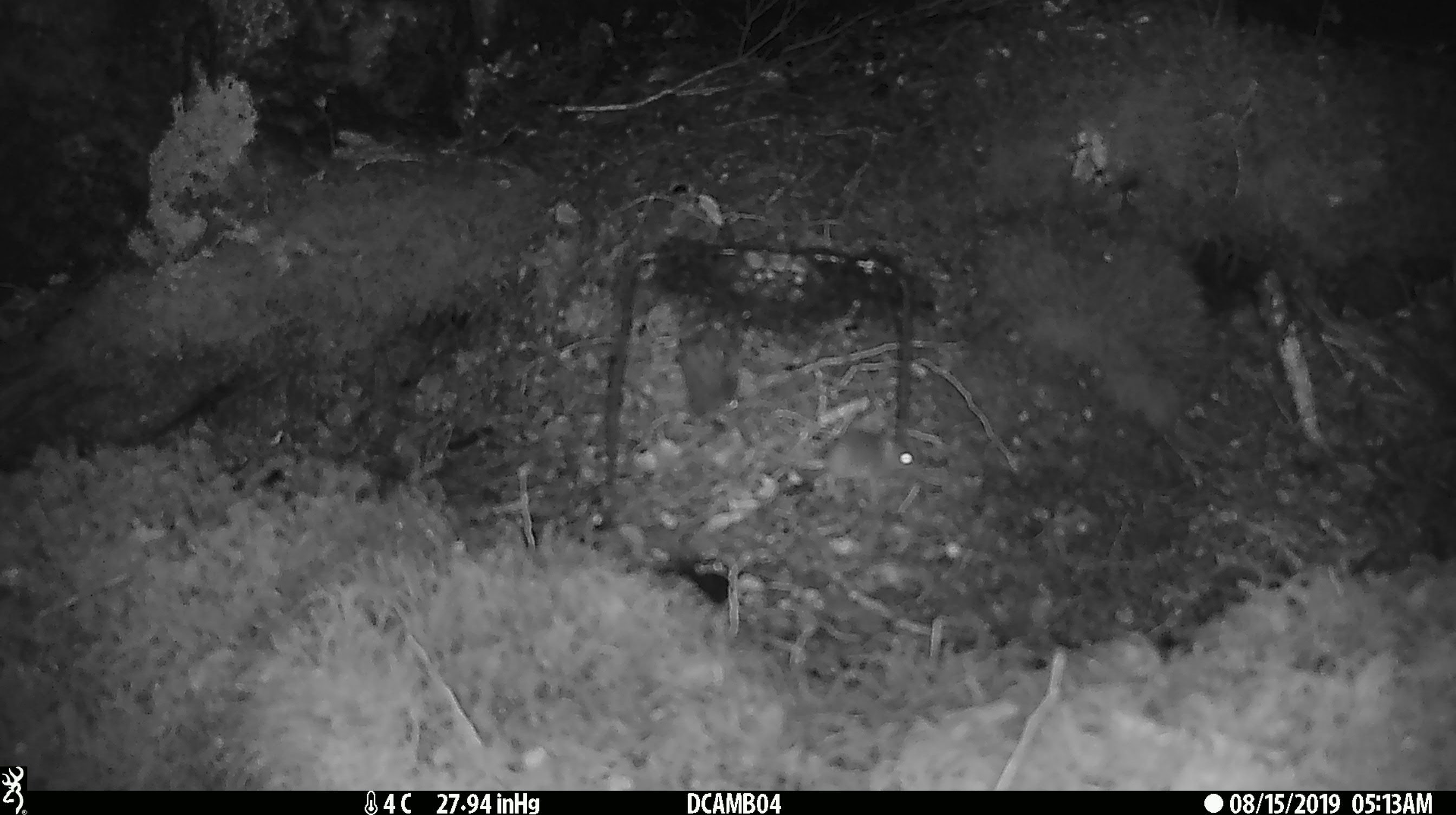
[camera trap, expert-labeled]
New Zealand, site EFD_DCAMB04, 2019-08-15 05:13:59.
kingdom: Animalia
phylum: Chordata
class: Mammalia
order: Rodentia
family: Muridae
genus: Mus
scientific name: Mus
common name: mouse